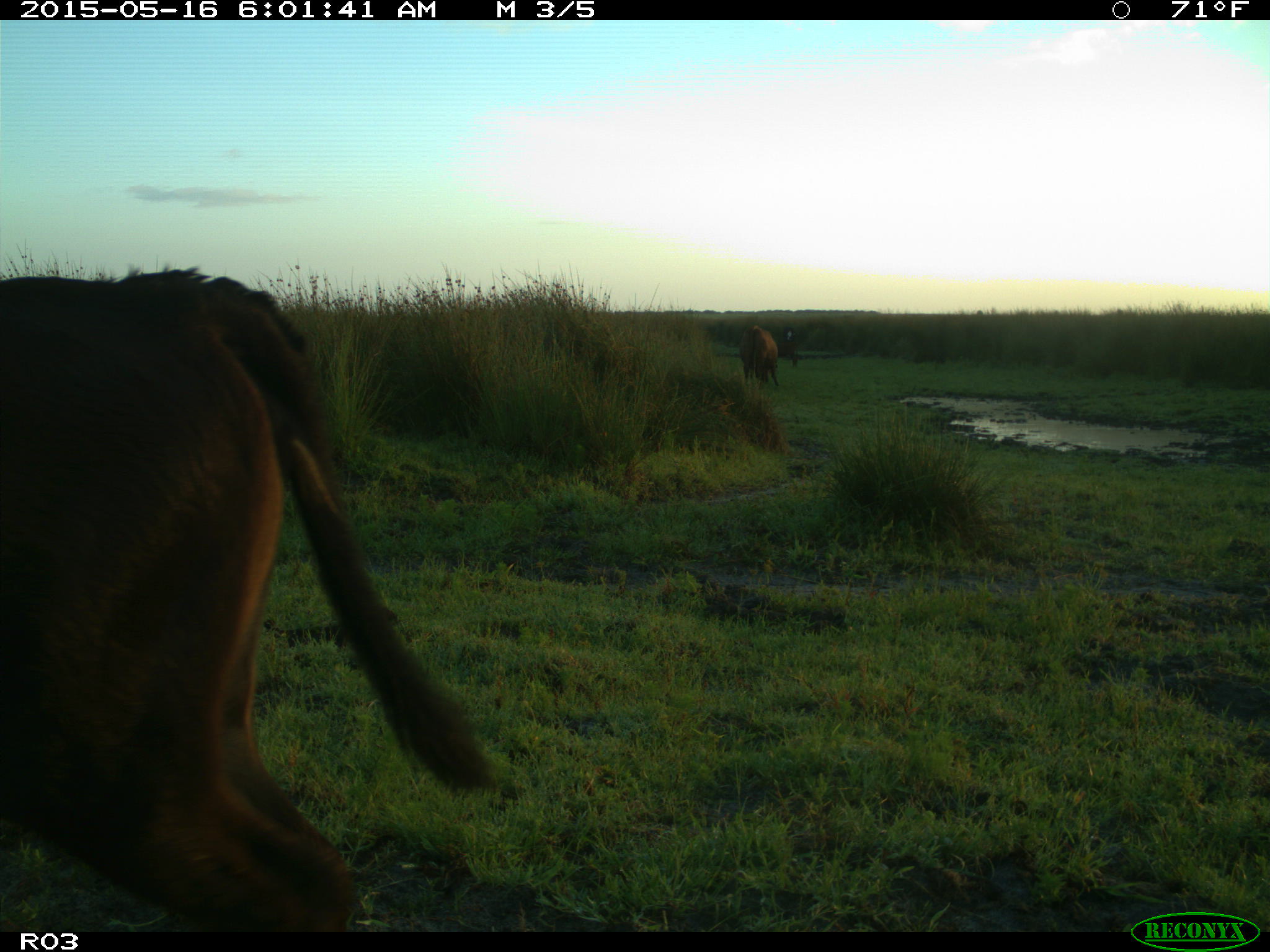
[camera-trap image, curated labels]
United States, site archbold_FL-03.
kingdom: Animalia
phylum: Chordata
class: Mammalia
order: Artiodactyla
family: Bovidae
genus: Bos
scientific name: Bos taurus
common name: domestic cow